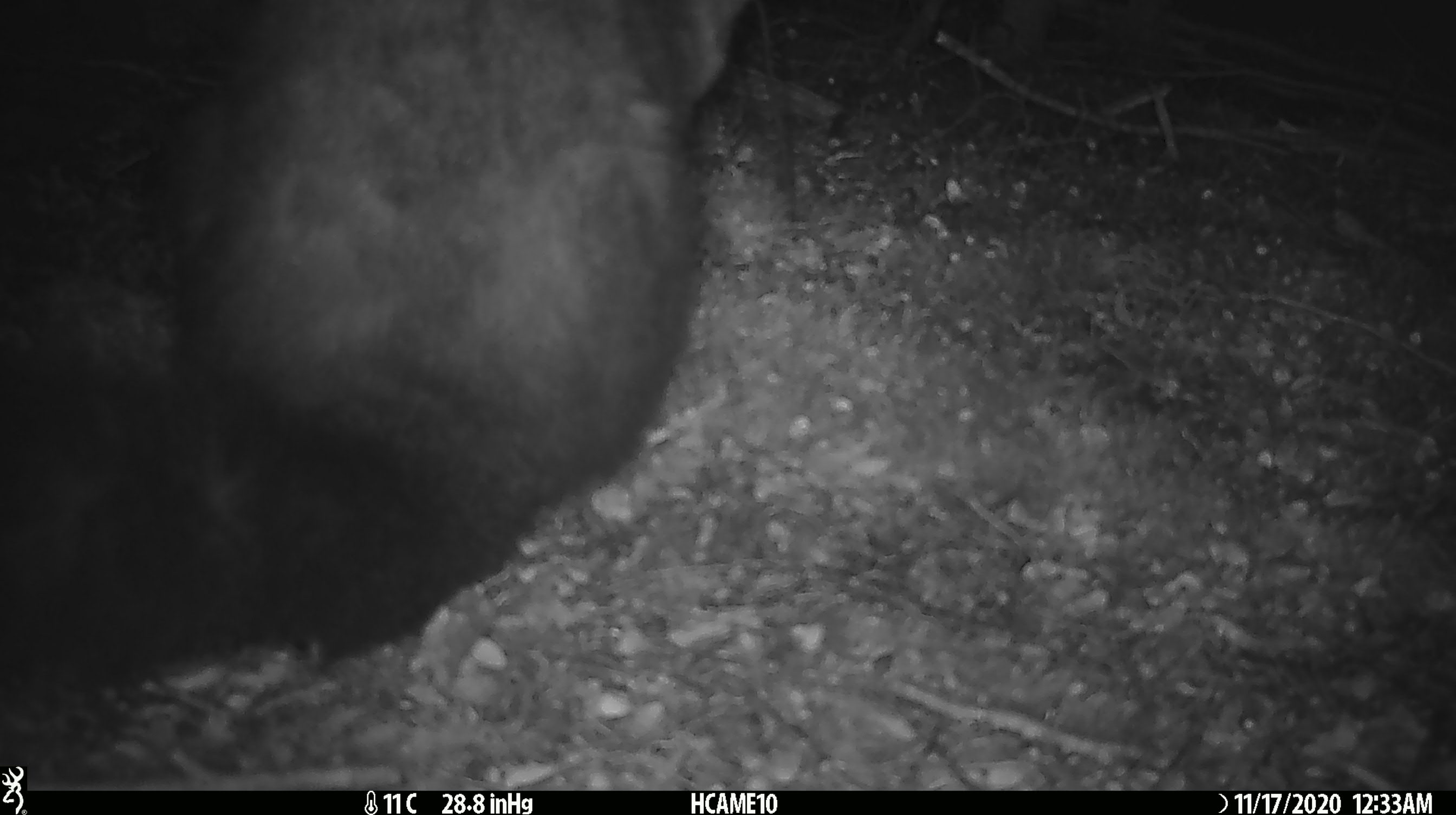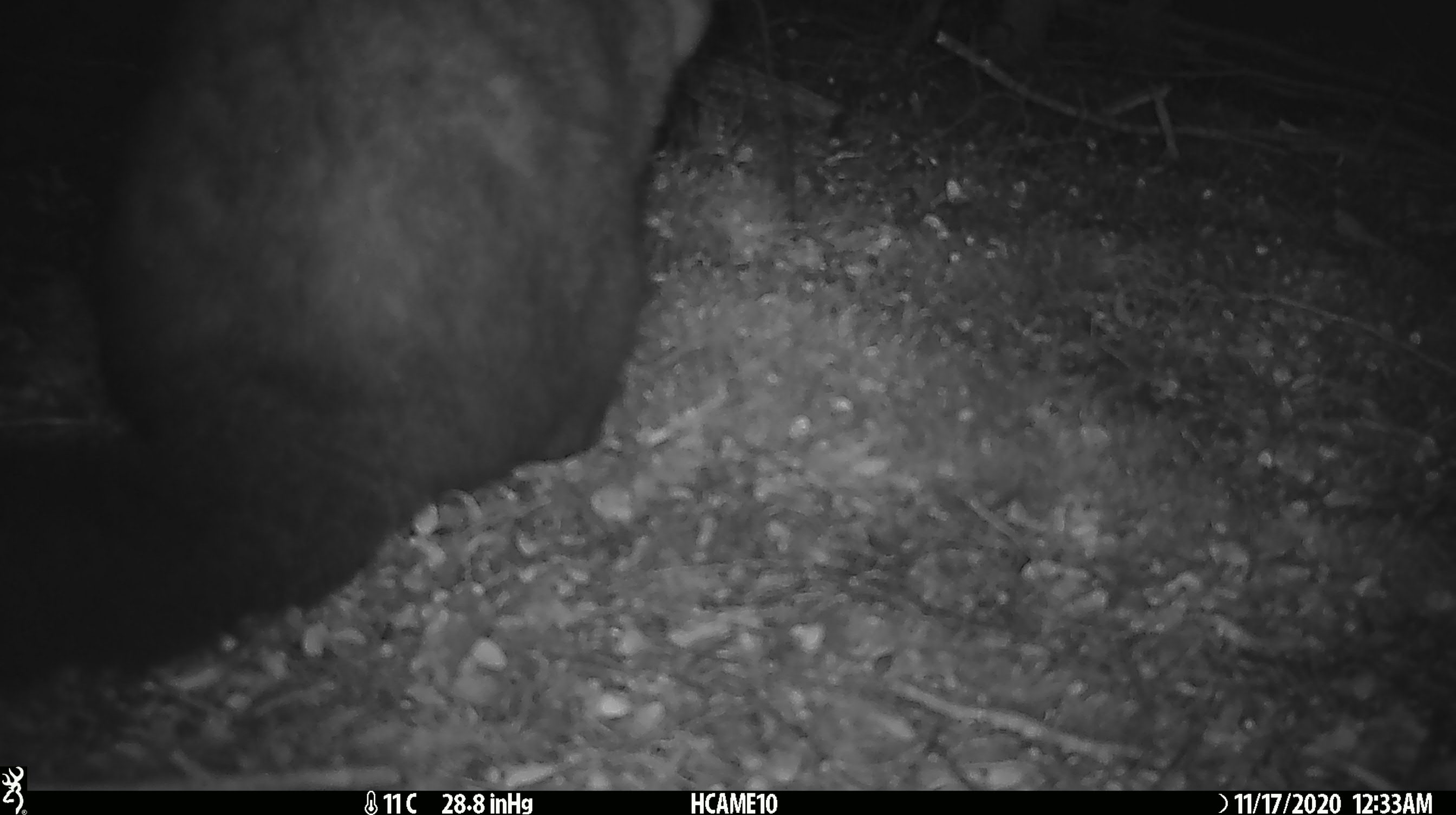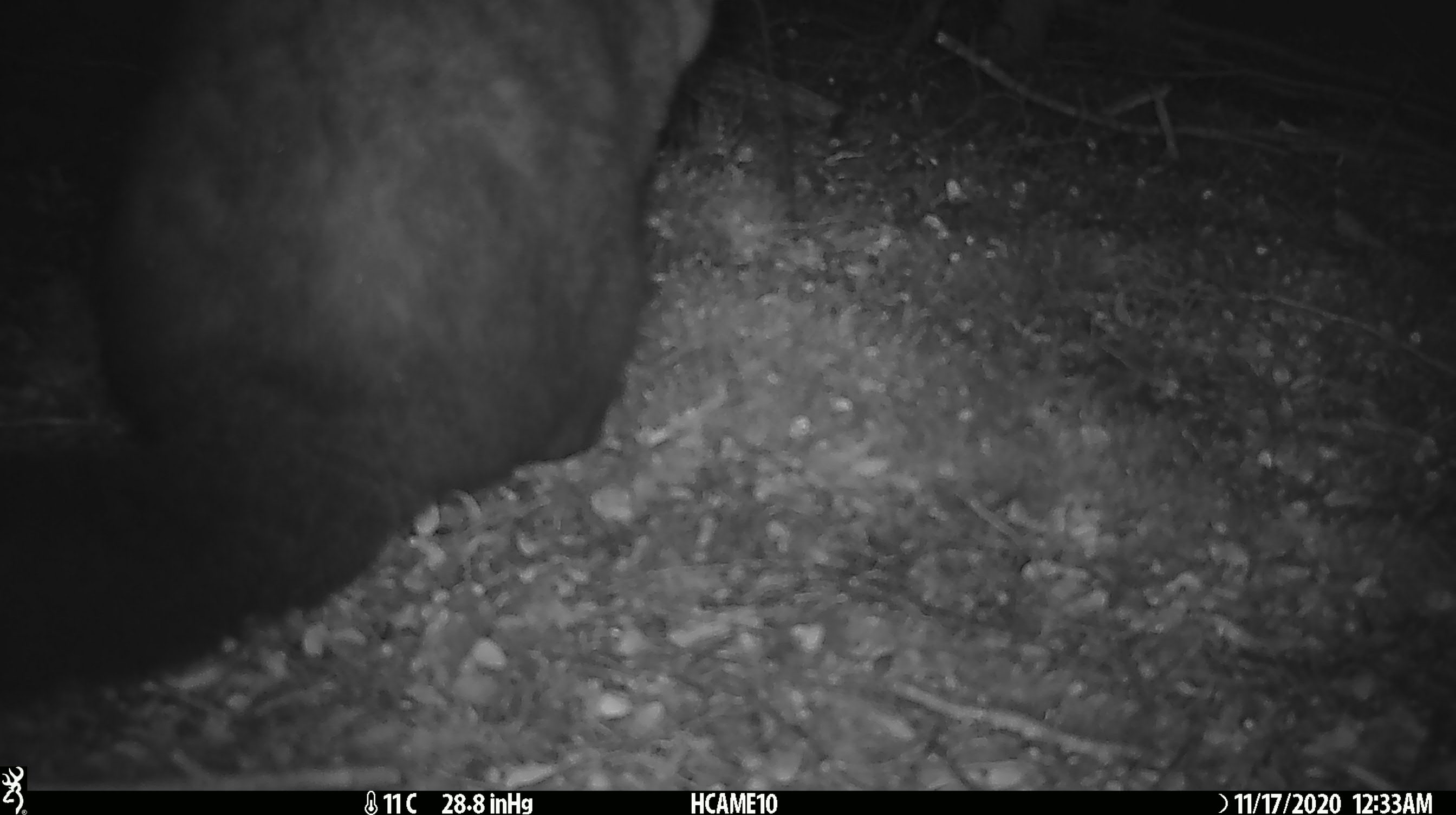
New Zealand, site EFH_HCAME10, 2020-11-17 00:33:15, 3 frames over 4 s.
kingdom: Animalia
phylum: Chordata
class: Mammalia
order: Diprotodontia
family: Phalangeridae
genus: Trichosurus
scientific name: Trichosurus vulpecula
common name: common brushtail possum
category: possum